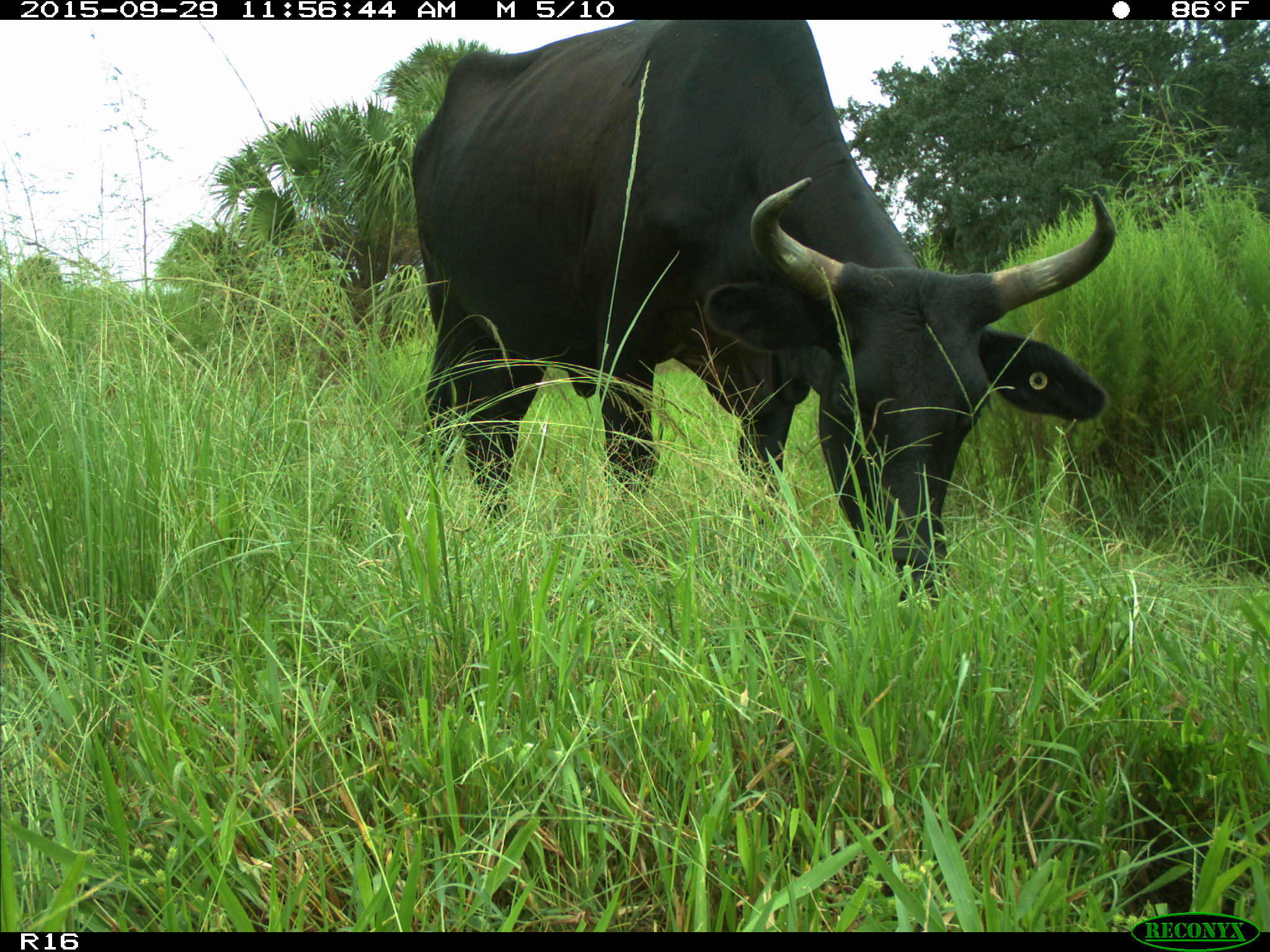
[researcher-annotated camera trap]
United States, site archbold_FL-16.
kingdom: Animalia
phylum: Chordata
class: Mammalia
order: Artiodactyla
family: Bovidae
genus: Bos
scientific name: Bos taurus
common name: domestic cow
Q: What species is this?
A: Bos taurus (domestic cow).